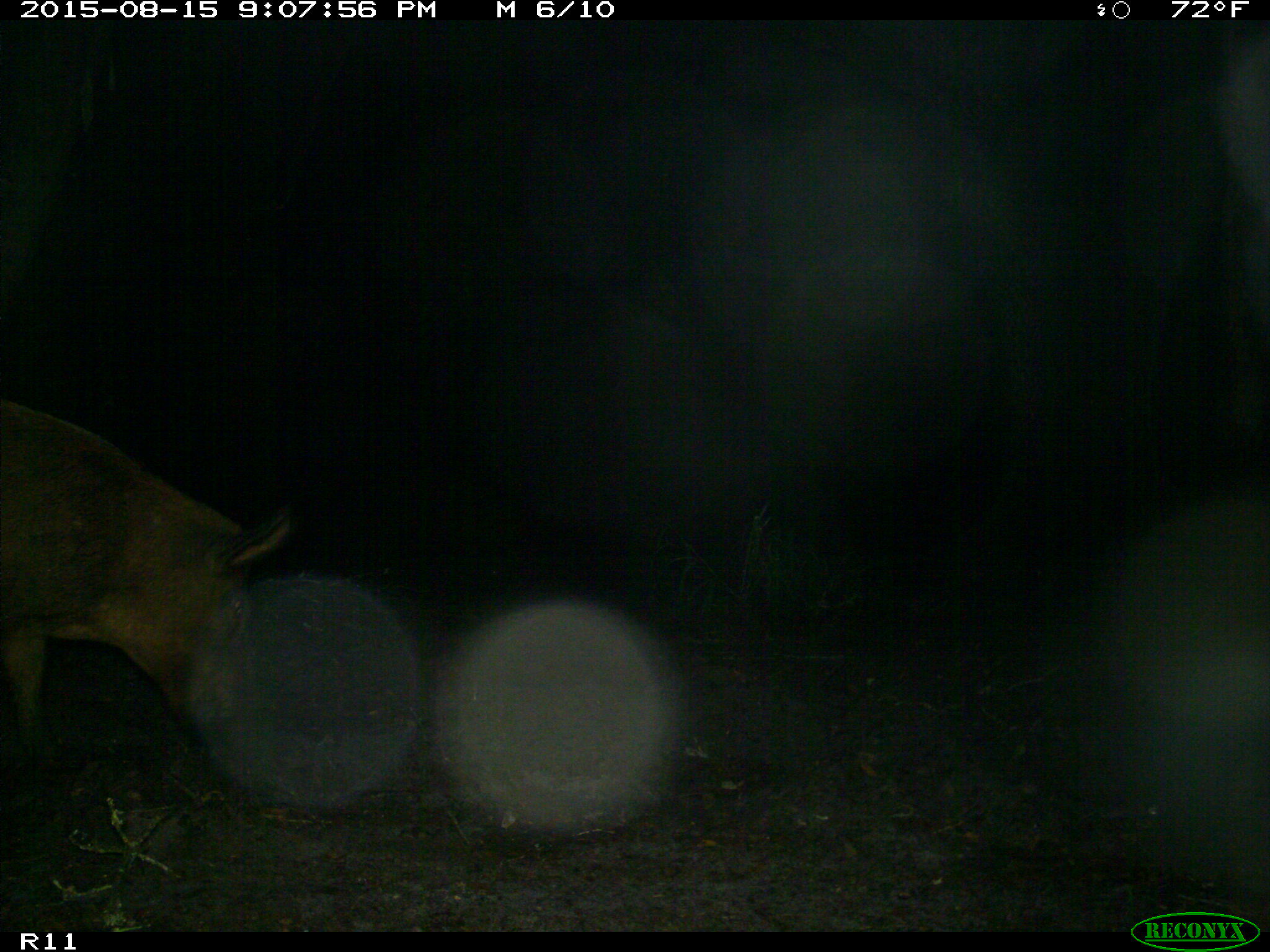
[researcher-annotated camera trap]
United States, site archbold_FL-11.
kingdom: Animalia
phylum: Chordata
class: Mammalia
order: Artiodactyla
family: Suidae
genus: Sus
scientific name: Sus scrofa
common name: wild boar